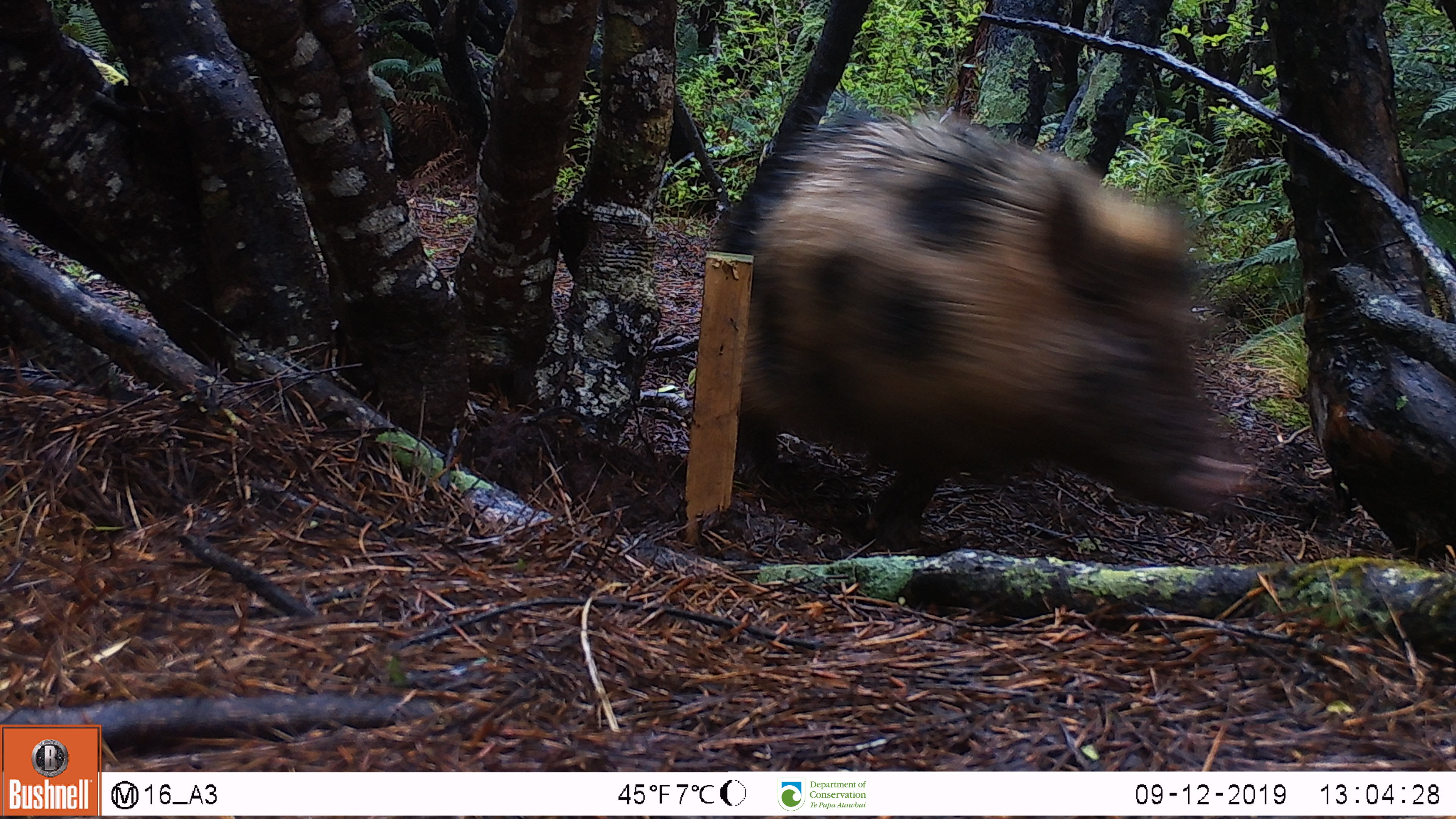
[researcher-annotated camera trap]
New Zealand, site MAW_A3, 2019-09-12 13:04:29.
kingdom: Animalia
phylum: Chordata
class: Mammalia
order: Artiodactyla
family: Suidae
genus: Sus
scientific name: Sus scrofa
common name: pig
Pig (Sus scrofa).